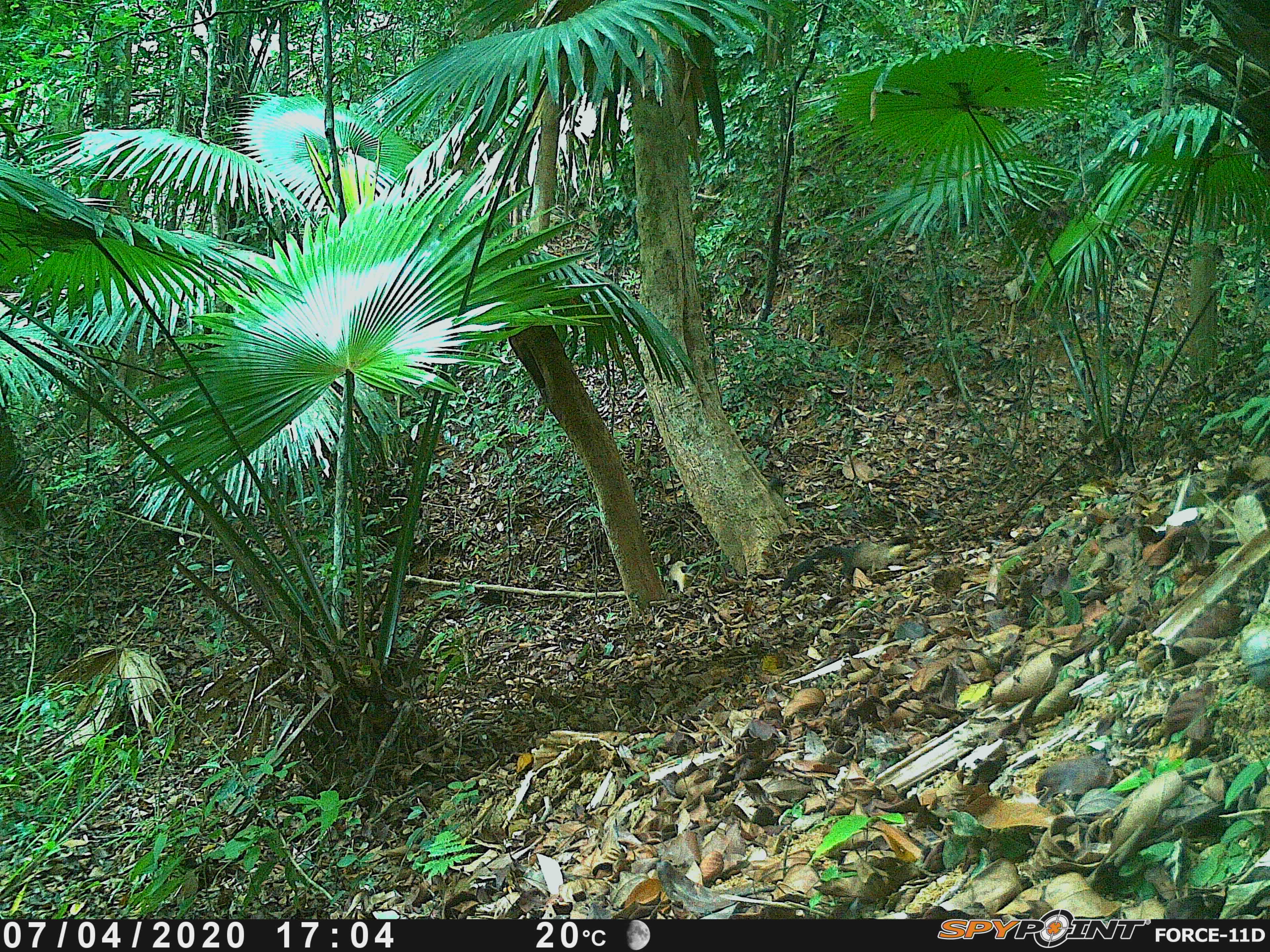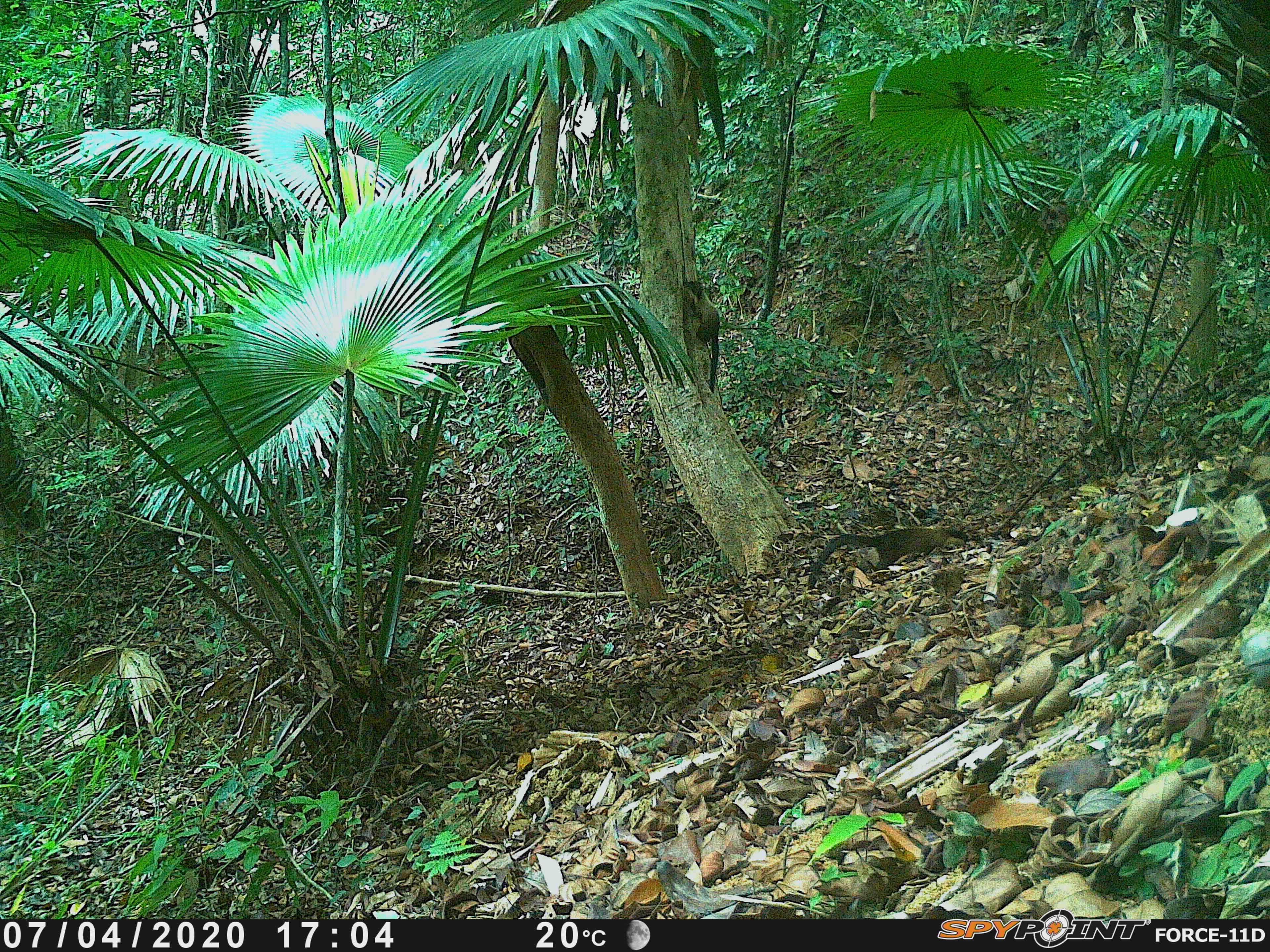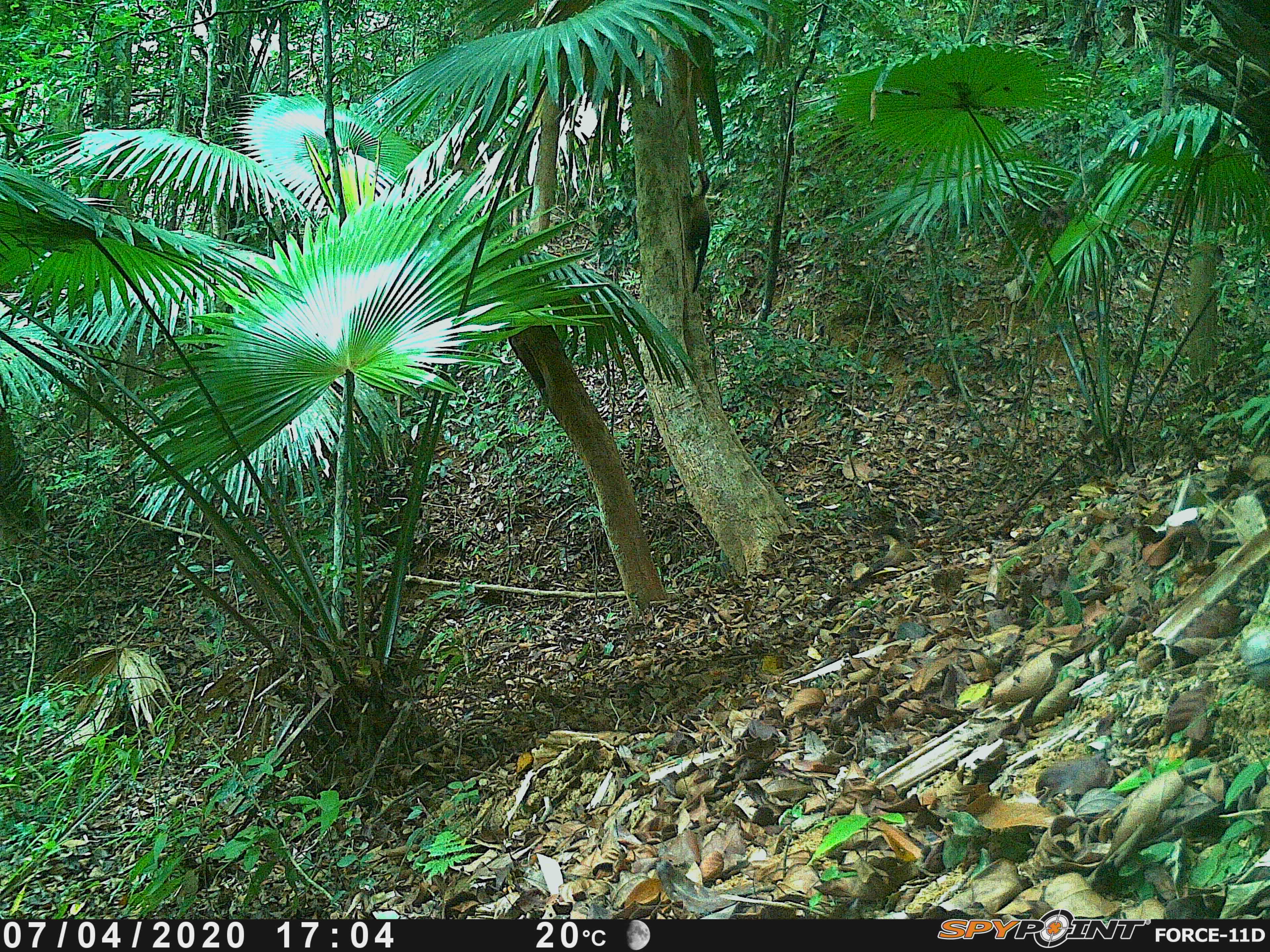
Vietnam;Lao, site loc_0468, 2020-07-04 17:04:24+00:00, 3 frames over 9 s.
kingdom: Animalia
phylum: Chordata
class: Mammalia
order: Carnivora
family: Mustelidae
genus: Martes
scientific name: Martes flavigula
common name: yellow-throated marten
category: yellow throated marten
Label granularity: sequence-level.